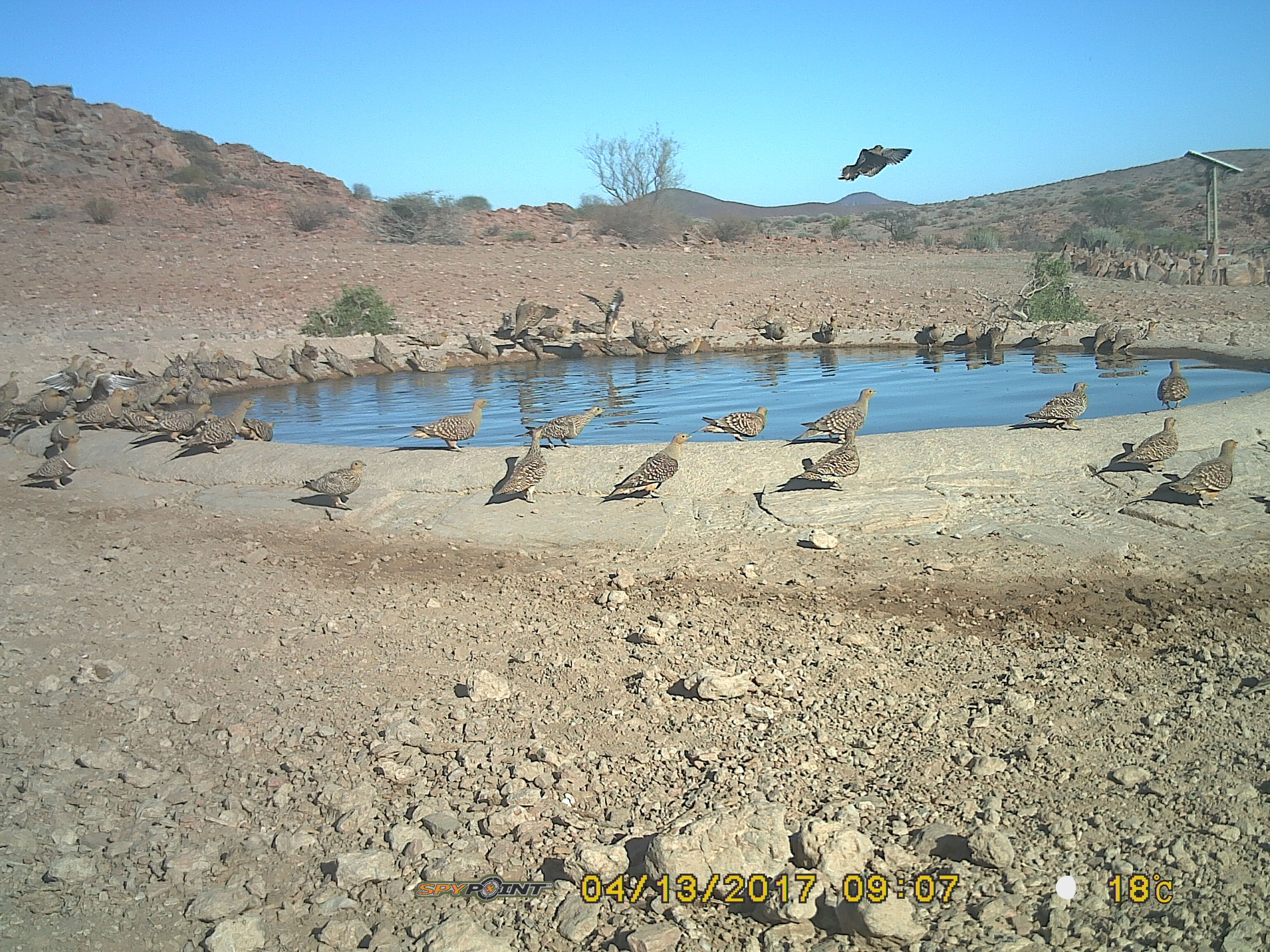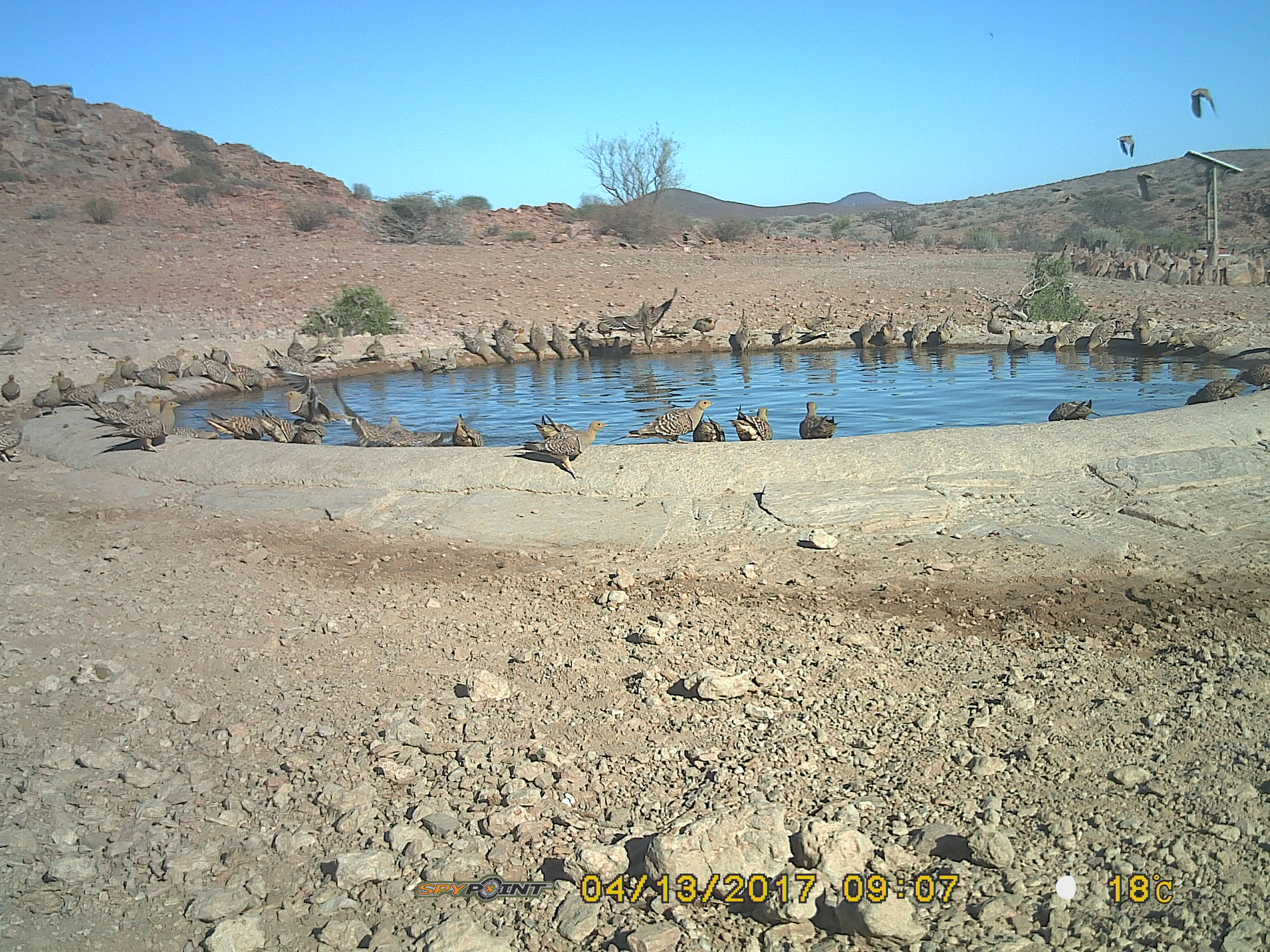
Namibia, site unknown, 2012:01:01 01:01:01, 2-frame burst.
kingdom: Animalia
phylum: Chordata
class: Aves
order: Pterocliformes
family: Pteroclidae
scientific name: Pteroclidae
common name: sandgrouse